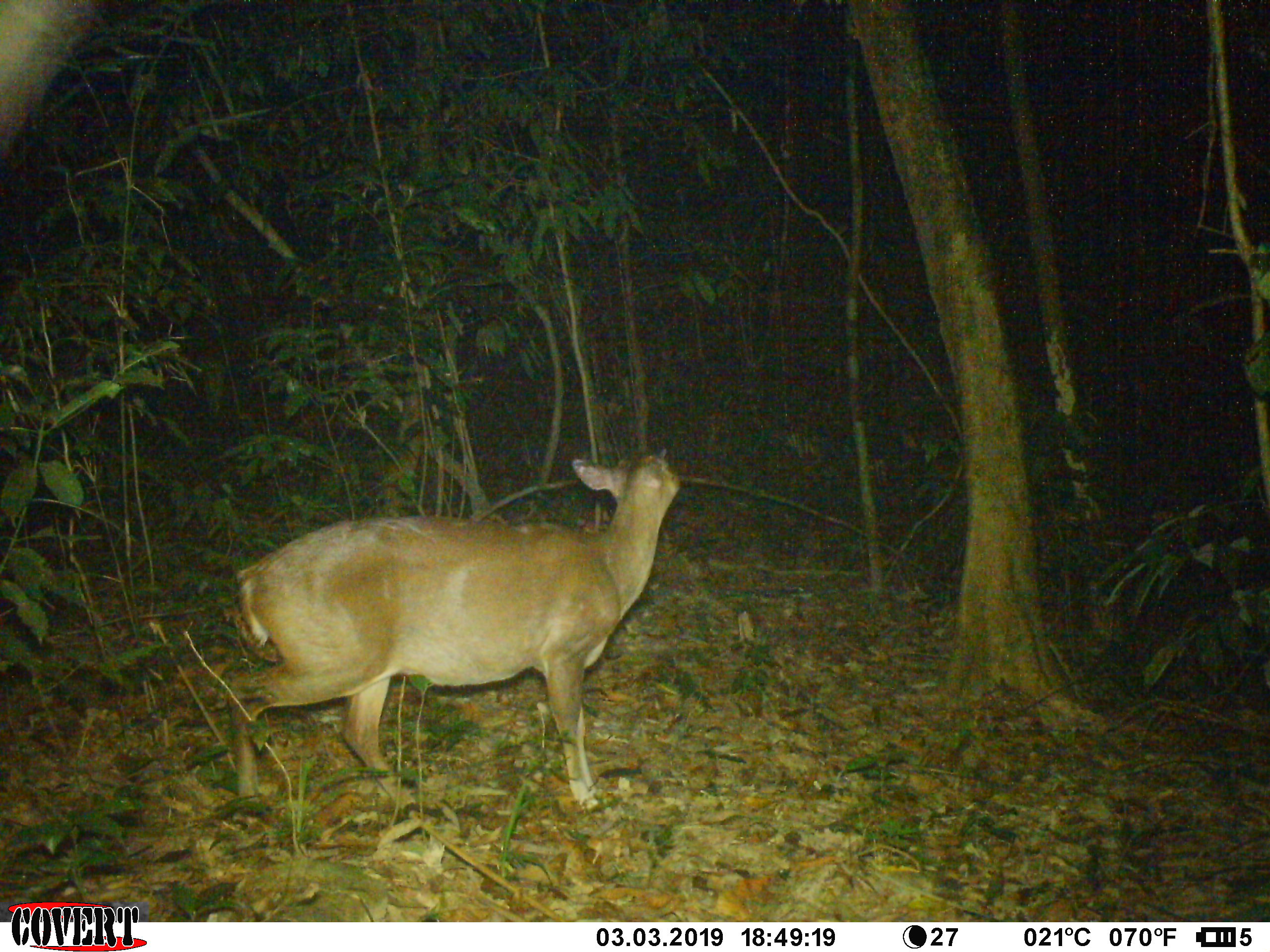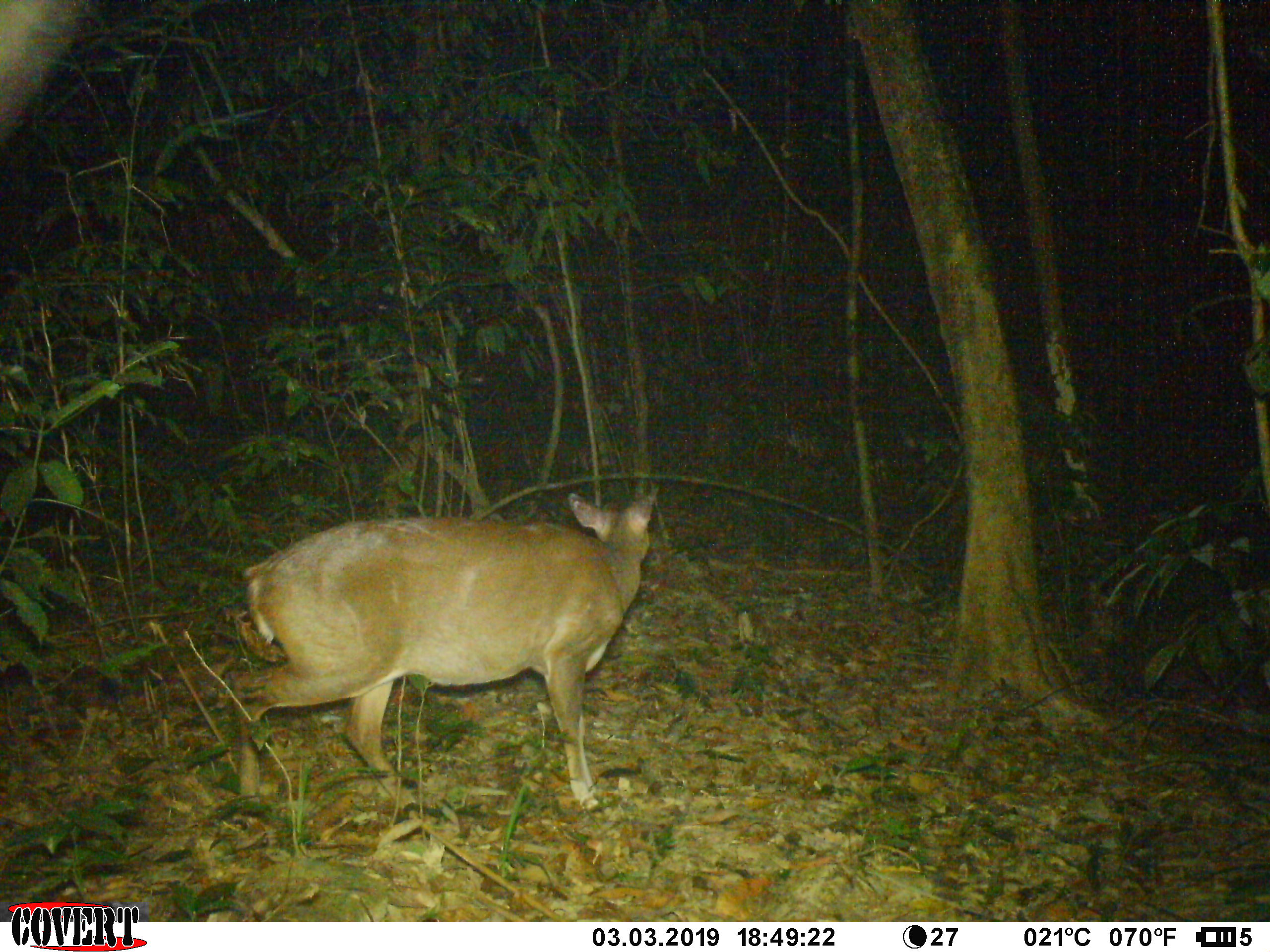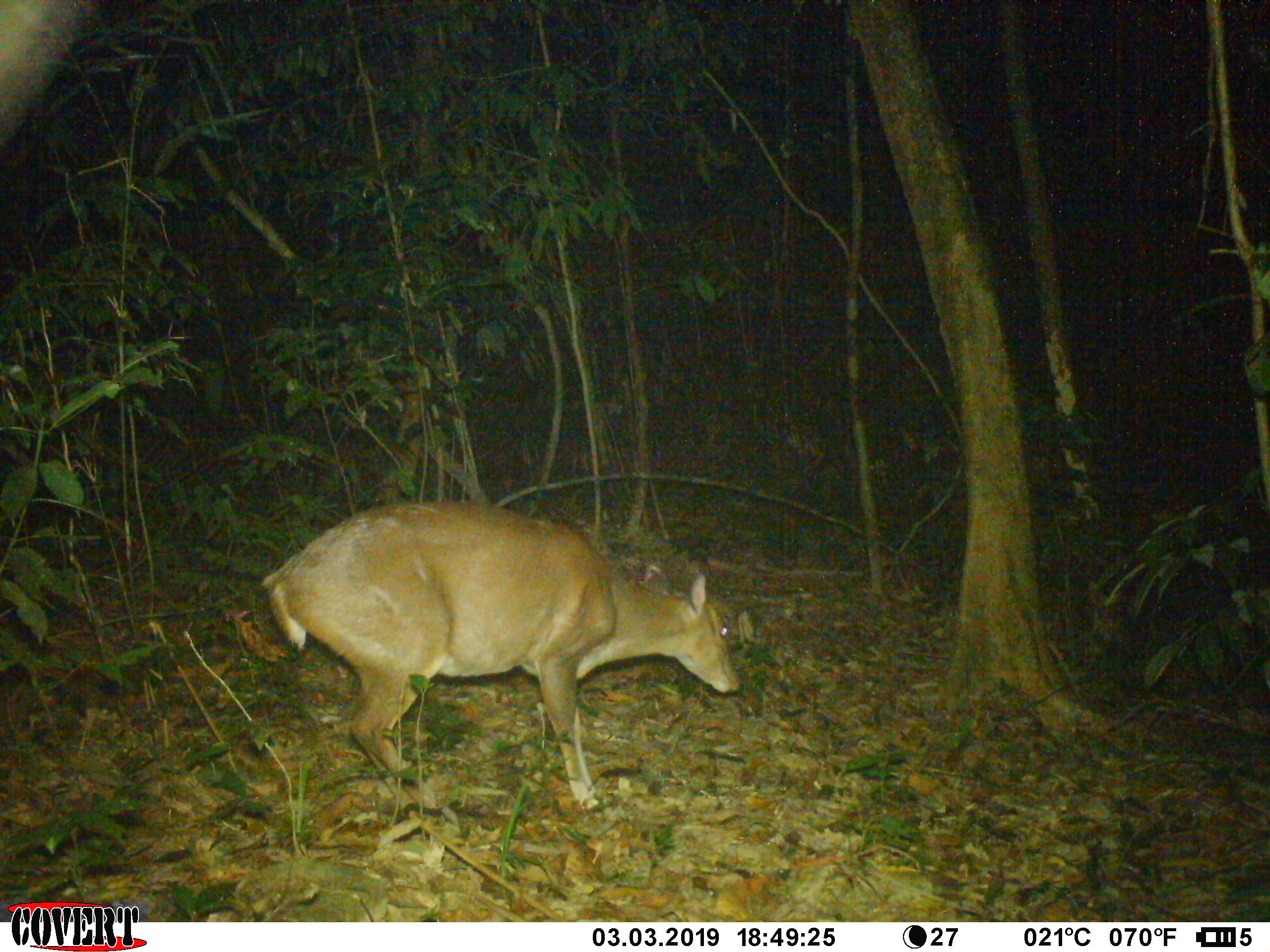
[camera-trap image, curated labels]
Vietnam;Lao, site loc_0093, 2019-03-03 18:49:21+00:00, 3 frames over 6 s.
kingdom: Animalia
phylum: Chordata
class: Mammalia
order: Artiodactyla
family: Cervidae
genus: Muntiacus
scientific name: Muntiacus vuquangensis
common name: large-antlered muntjac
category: large antlered muntjac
Large antlered muntjac (large-antlered muntjac) (Muntiacus vuquangensis). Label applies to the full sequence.